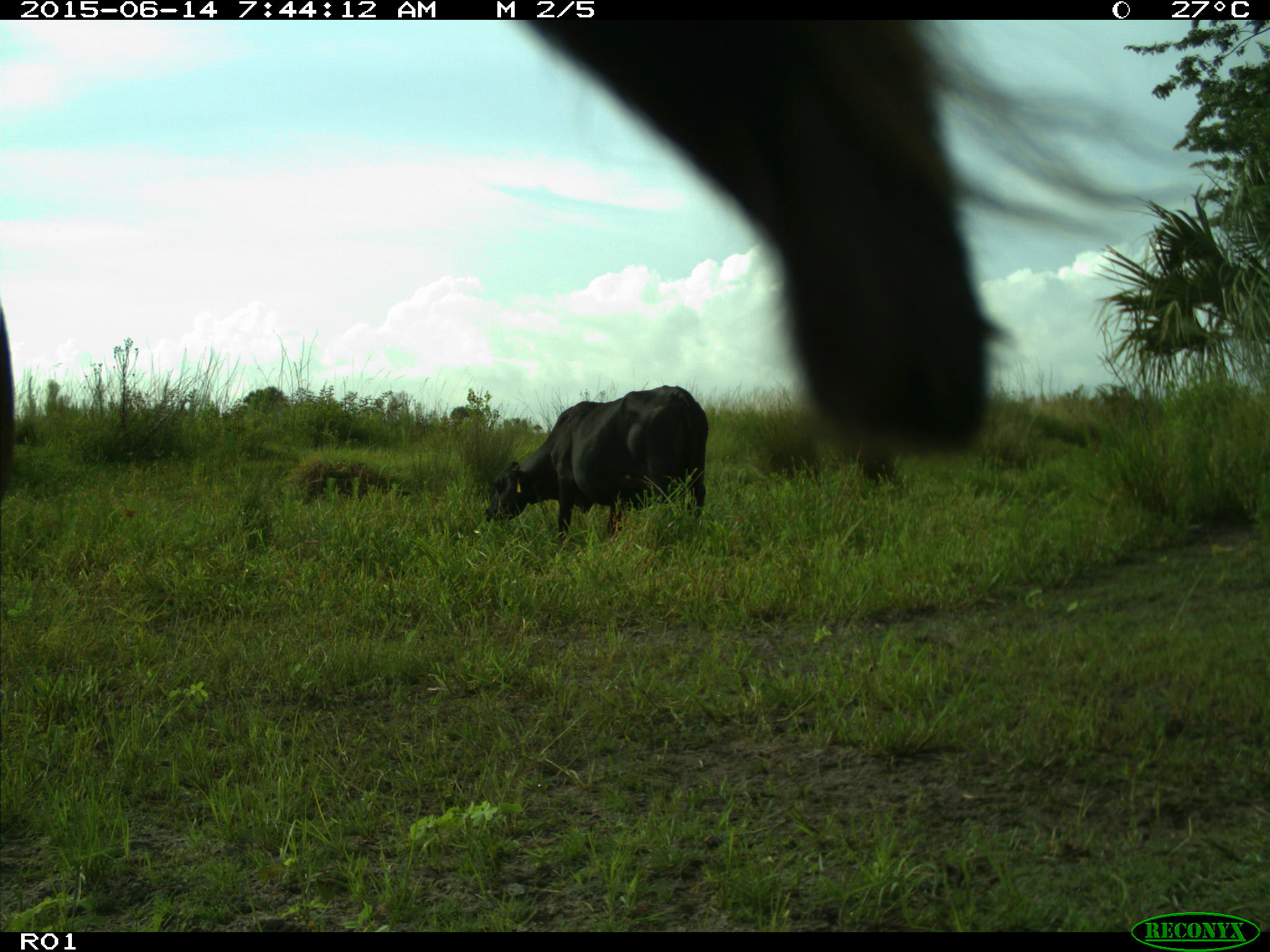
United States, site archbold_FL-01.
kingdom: Animalia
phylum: Chordata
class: Mammalia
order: Artiodactyla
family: Bovidae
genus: Bos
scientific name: Bos taurus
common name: domestic cow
Bos taurus (domestic cow).